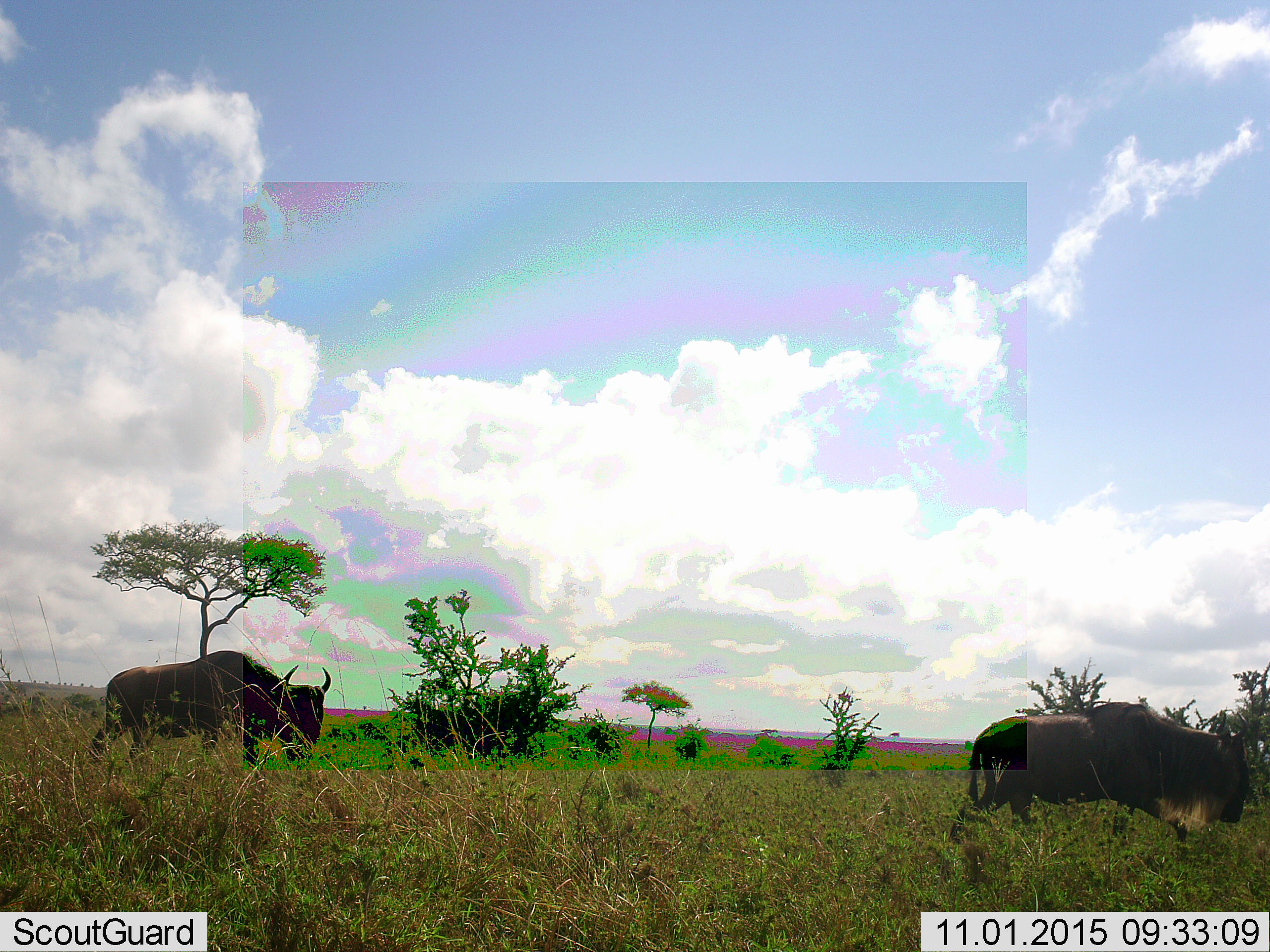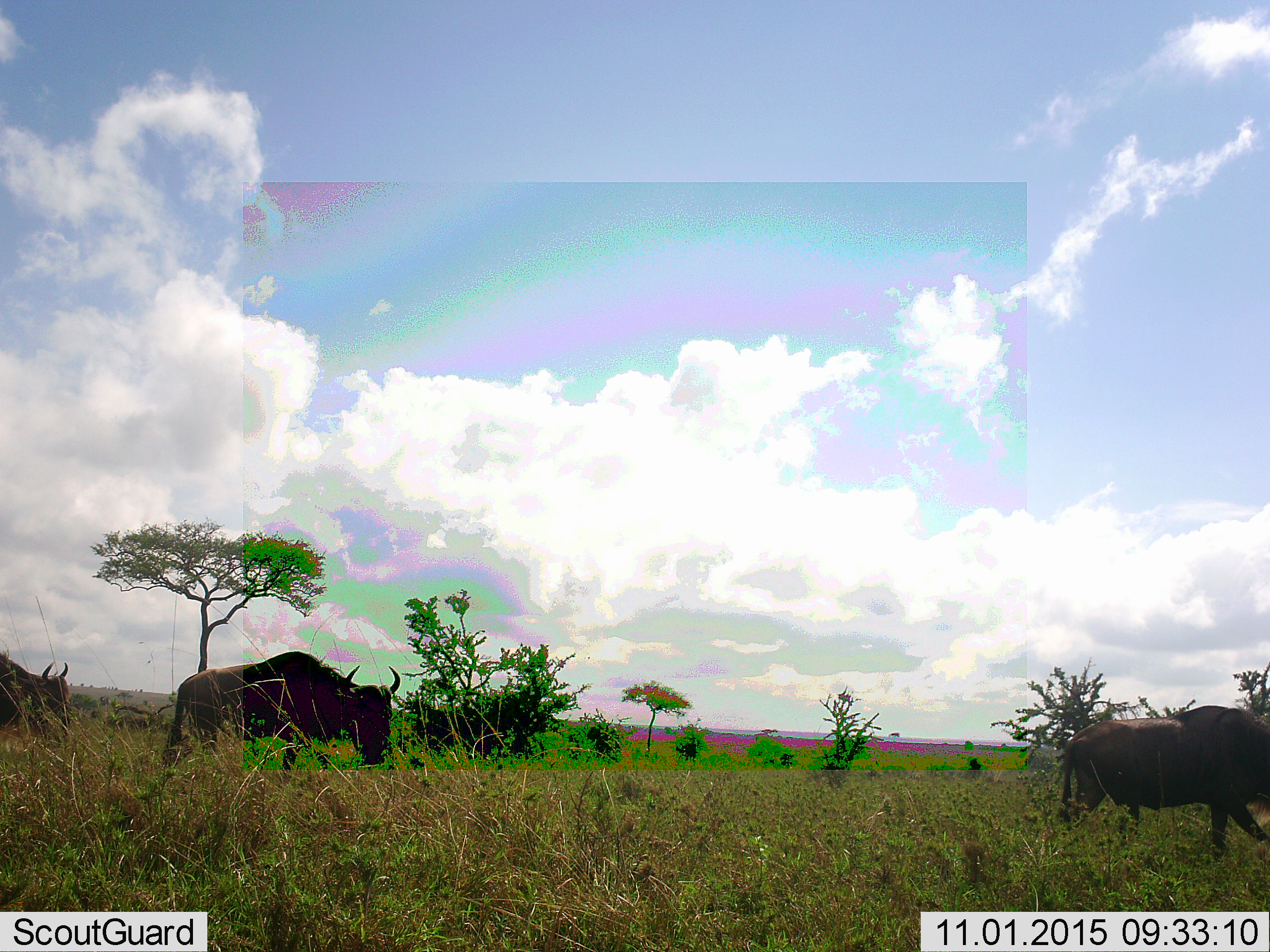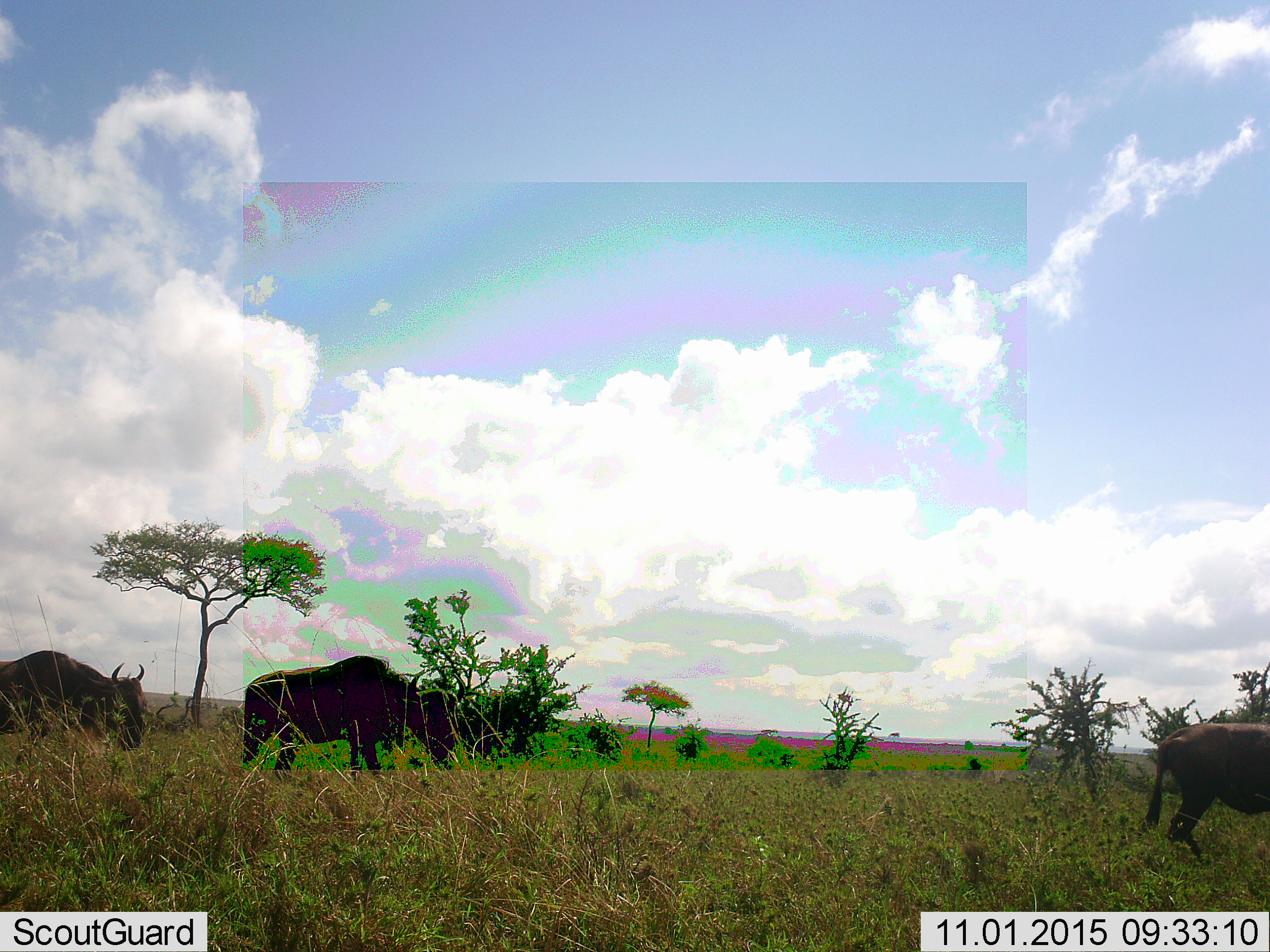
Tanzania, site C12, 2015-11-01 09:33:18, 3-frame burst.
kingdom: Animalia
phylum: Chordata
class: Mammalia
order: Artiodactyla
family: Bovidae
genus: Connochaetes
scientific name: Connochaetes taurinus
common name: blue wildebeest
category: wildebeest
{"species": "wildebeest (blue wildebeest) (Connochaetes taurinus)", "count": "3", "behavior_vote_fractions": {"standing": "7%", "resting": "0%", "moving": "93%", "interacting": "0%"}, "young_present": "0%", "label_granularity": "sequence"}